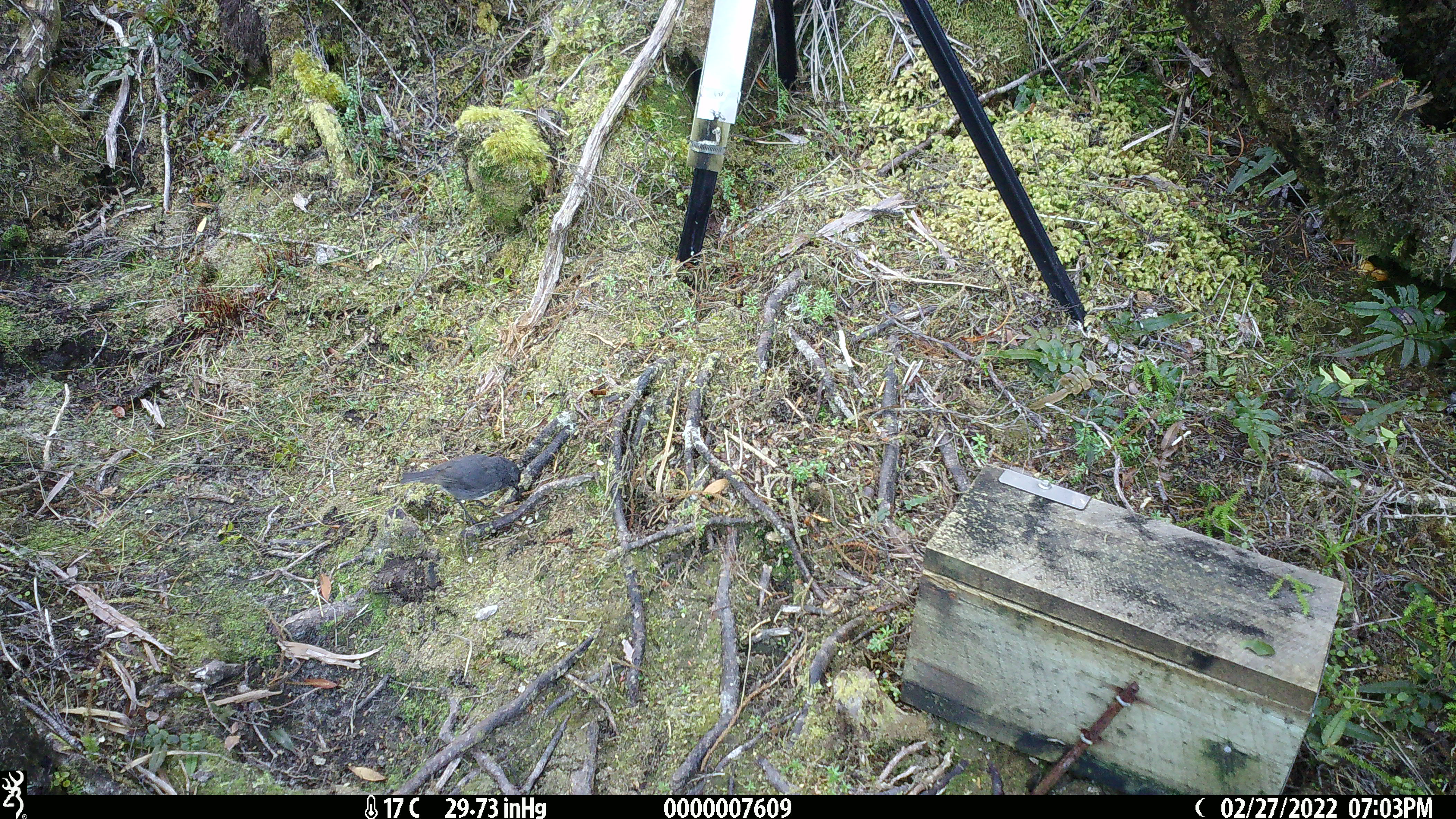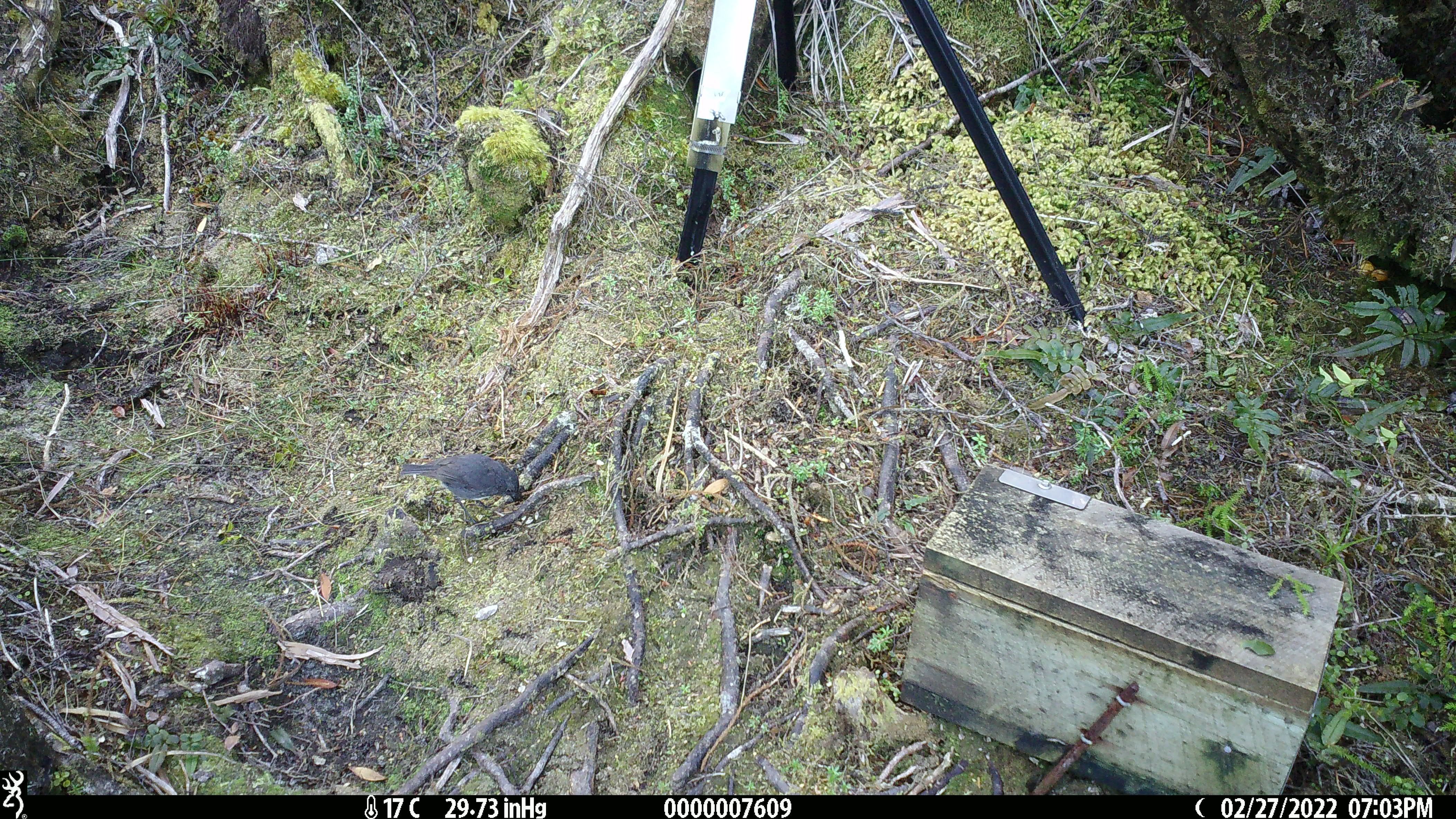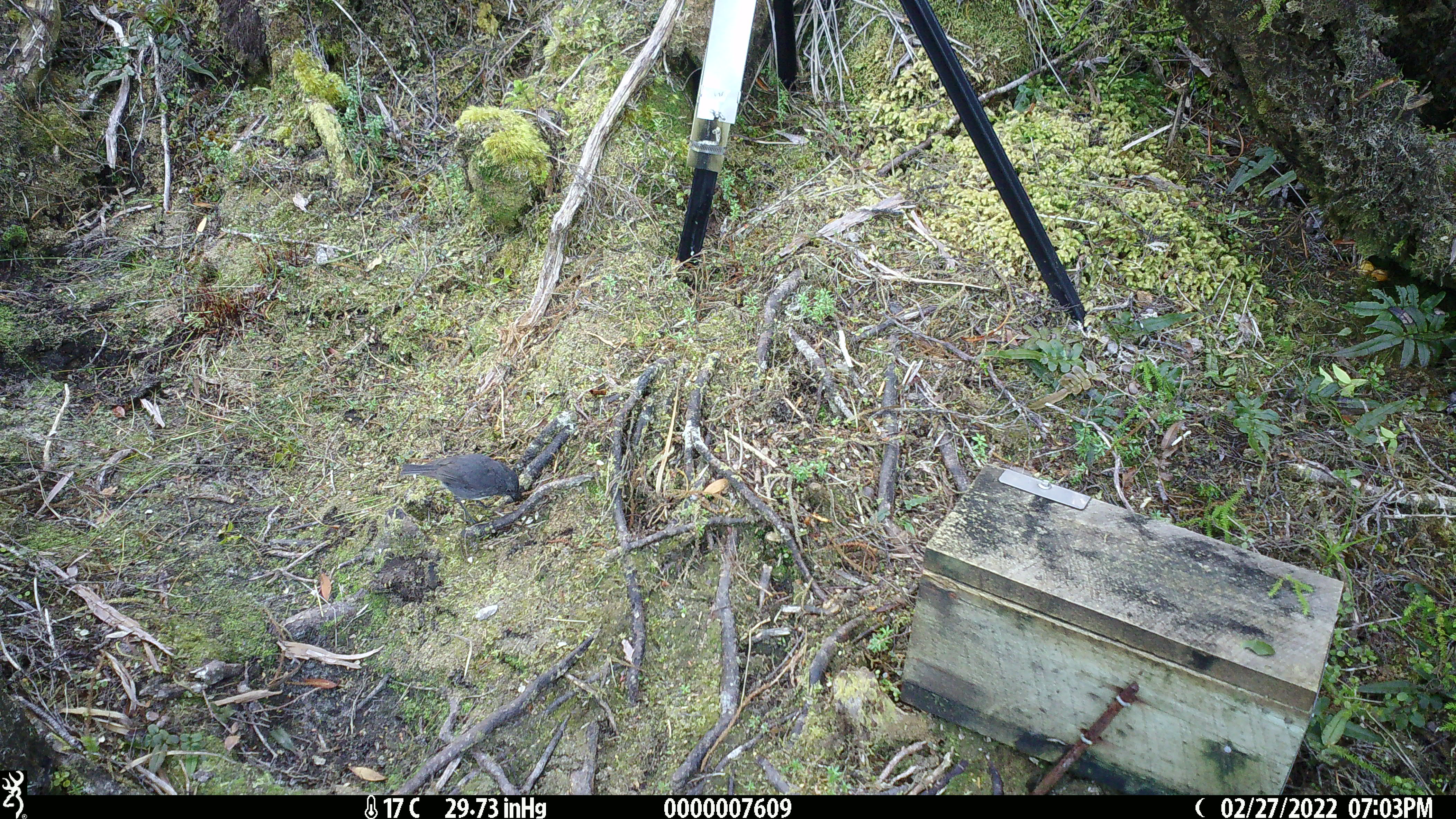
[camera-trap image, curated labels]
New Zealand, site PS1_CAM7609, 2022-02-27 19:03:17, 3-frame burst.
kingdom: Animalia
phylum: Chordata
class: Aves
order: Passeriformes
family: Petroicidae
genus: Petroica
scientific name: Petroica australis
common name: new zealand robin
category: robin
Robin (new zealand robin) (Petroica australis).